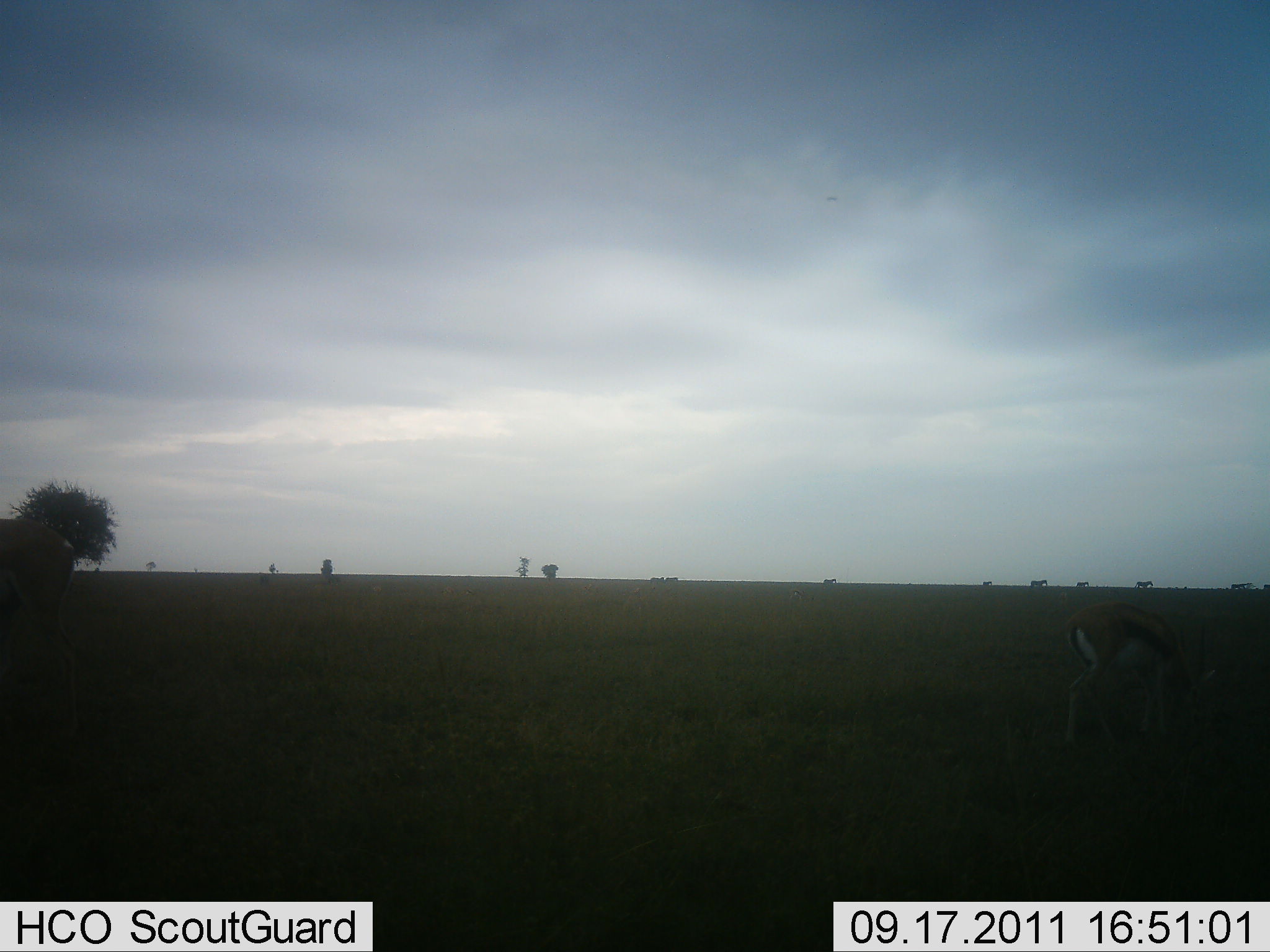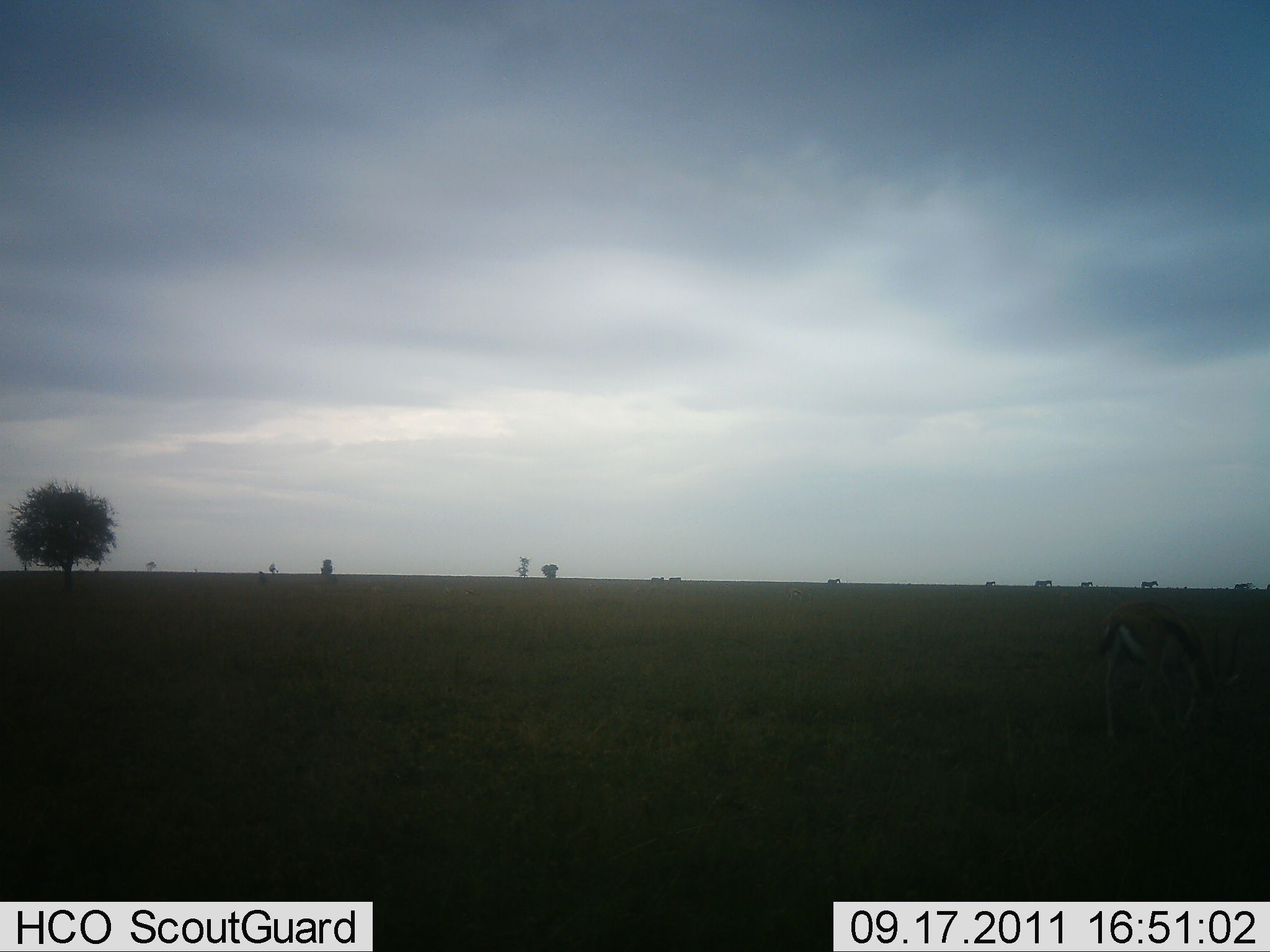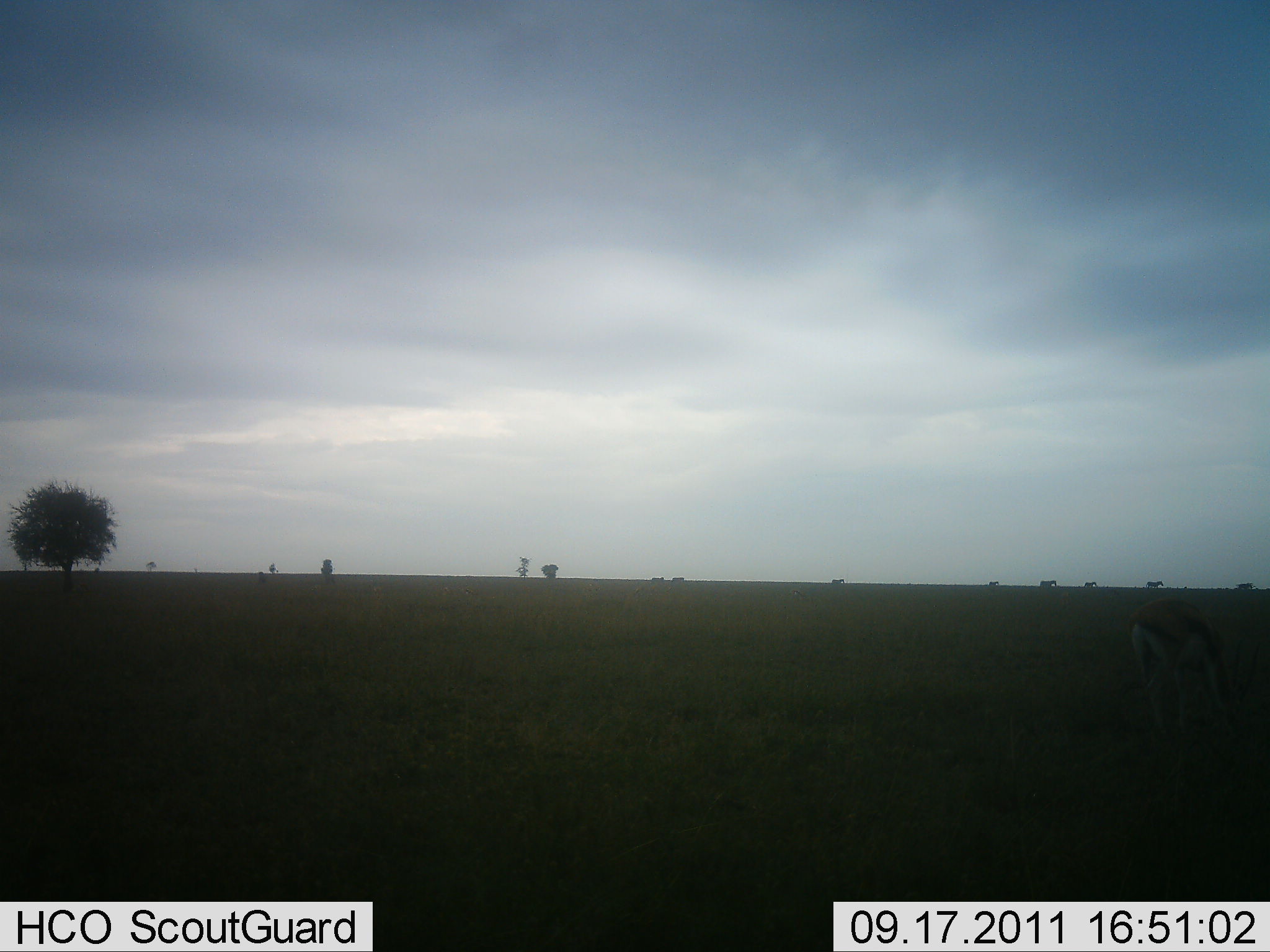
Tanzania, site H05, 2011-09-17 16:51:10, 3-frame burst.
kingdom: Animalia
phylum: Chordata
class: Mammalia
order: Artiodactyla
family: Bovidae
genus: Eudorcas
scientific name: Eudorcas thomsonii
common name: thomson's gazelle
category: gazellethomsons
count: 1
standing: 31%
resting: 0%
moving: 23%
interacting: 0%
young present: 0%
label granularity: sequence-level